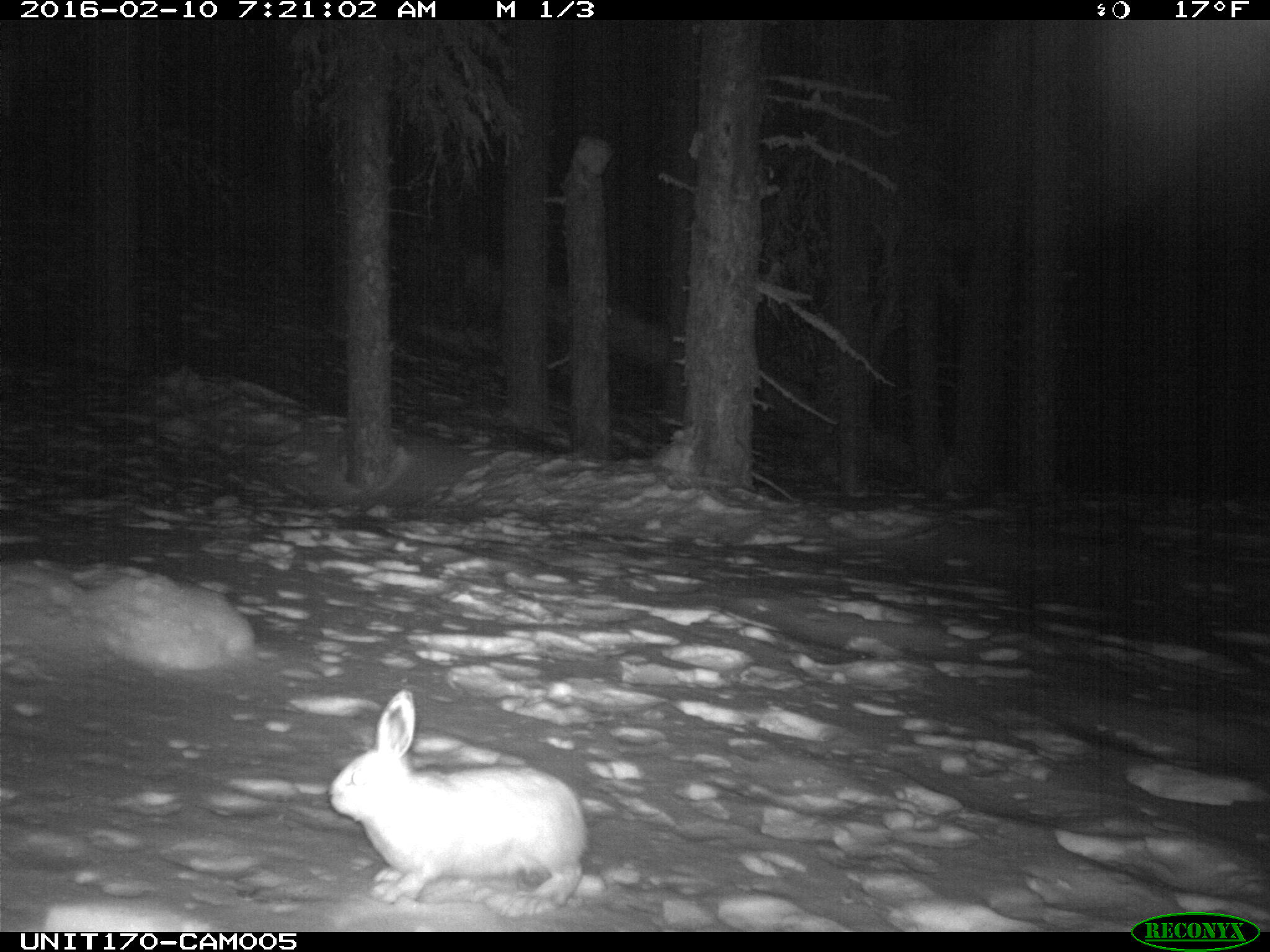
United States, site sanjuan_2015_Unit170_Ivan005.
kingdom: Animalia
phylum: Chordata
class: Mammalia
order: Lagomorpha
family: Leporidae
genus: Lepus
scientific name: Lepus americanus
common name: snowshoe hare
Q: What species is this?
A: Lepus americanus (snowshoe hare).